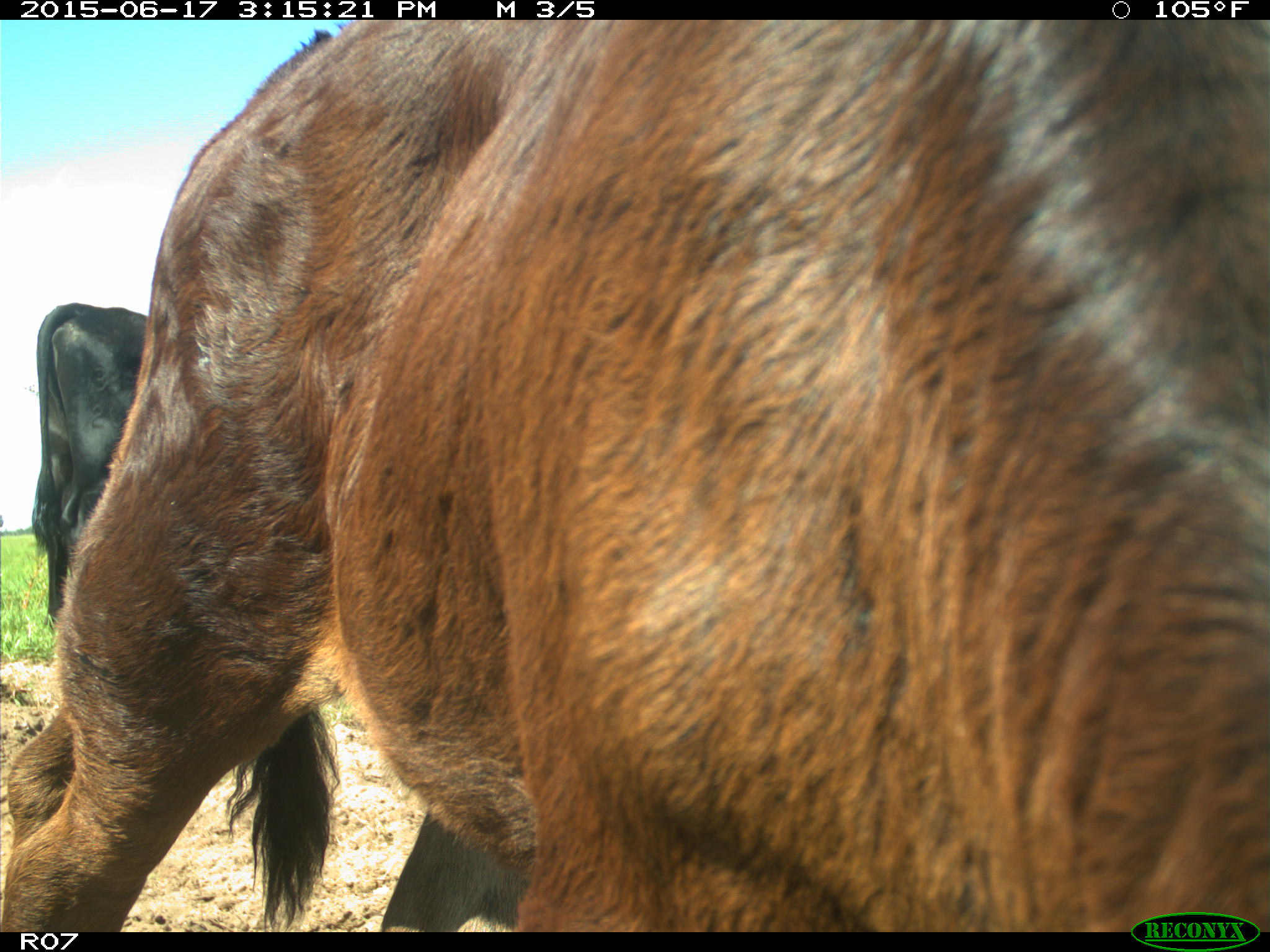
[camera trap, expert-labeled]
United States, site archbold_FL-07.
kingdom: Animalia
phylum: Chordata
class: Mammalia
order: Artiodactyla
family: Bovidae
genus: Bos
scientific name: Bos taurus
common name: domestic cow